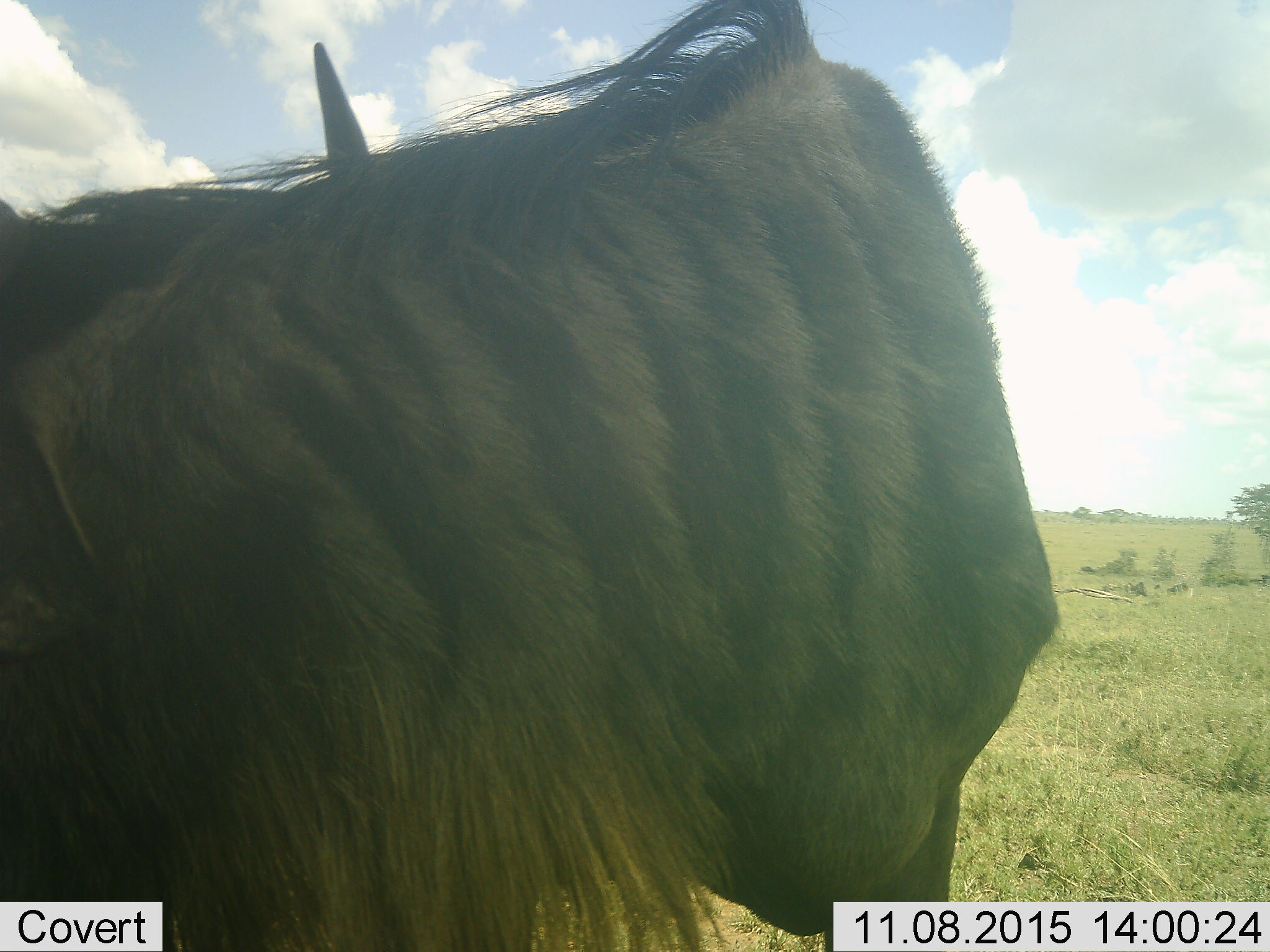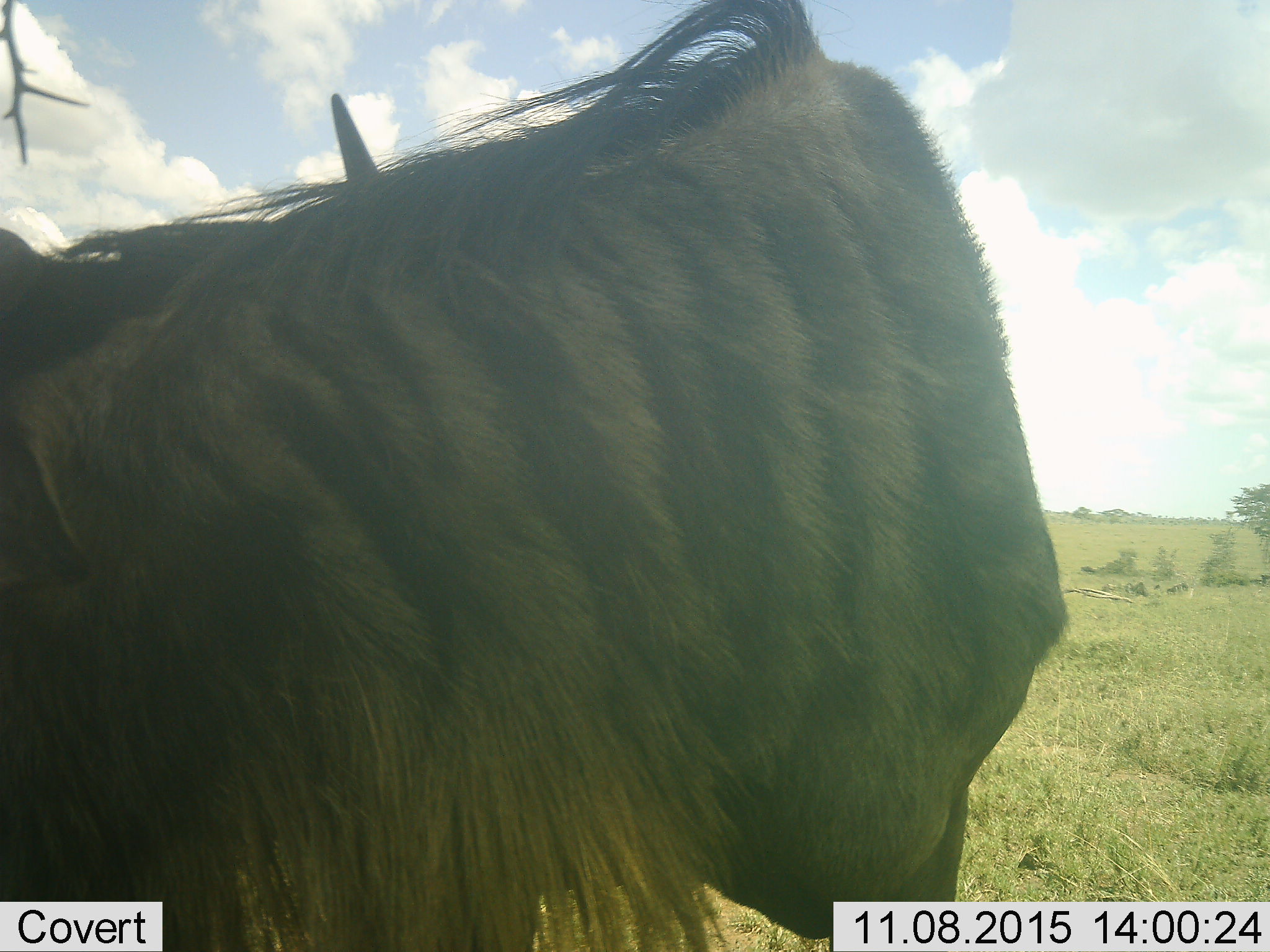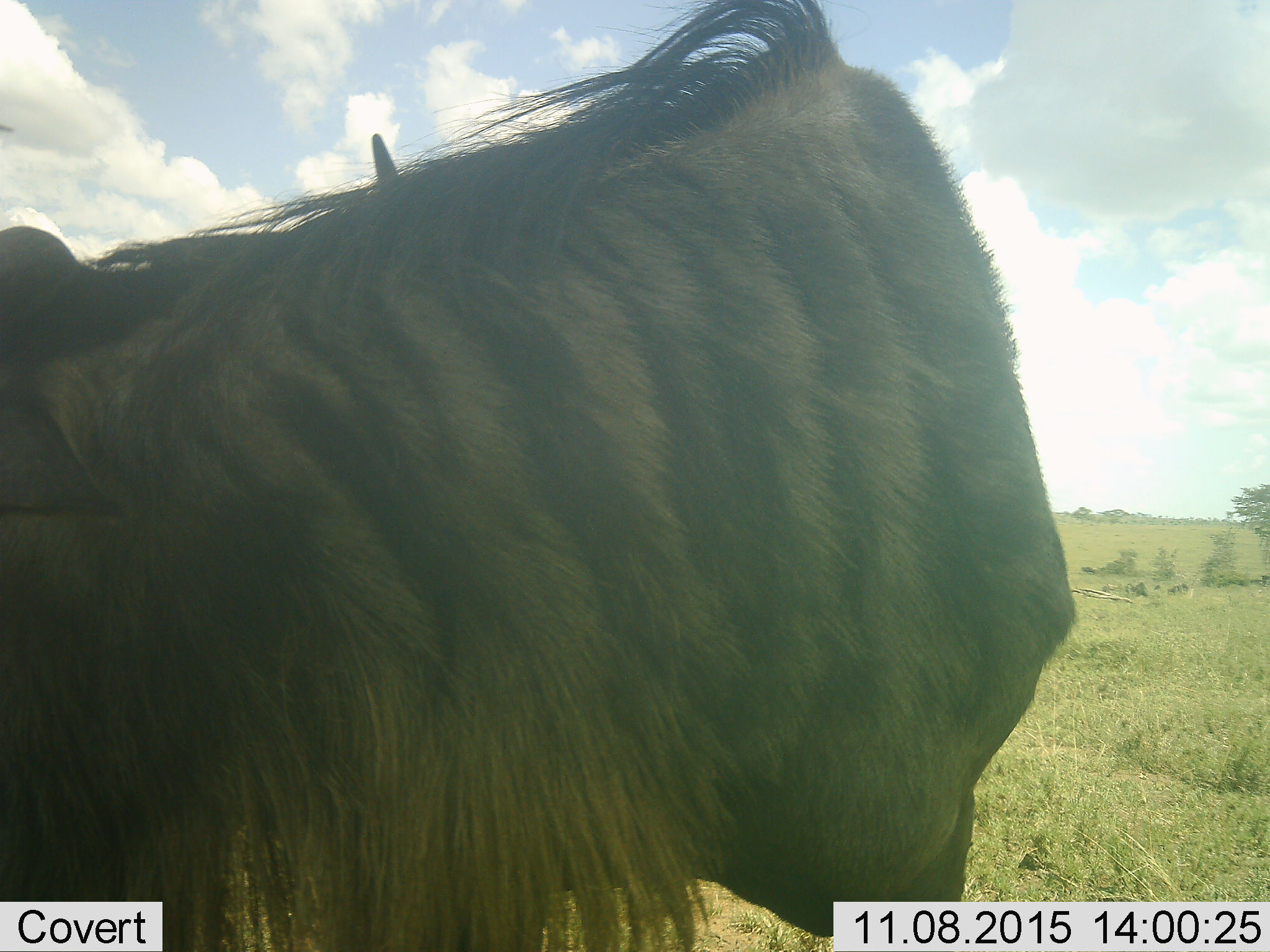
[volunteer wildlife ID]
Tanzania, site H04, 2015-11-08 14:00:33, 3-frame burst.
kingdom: Animalia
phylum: Chordata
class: Mammalia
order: Artiodactyla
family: Bovidae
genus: Connochaetes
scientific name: Connochaetes taurinus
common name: blue wildebeest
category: wildebeest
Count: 1.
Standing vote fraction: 75%.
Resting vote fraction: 0%.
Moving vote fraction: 38%.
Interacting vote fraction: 0%.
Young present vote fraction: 0%.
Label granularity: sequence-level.